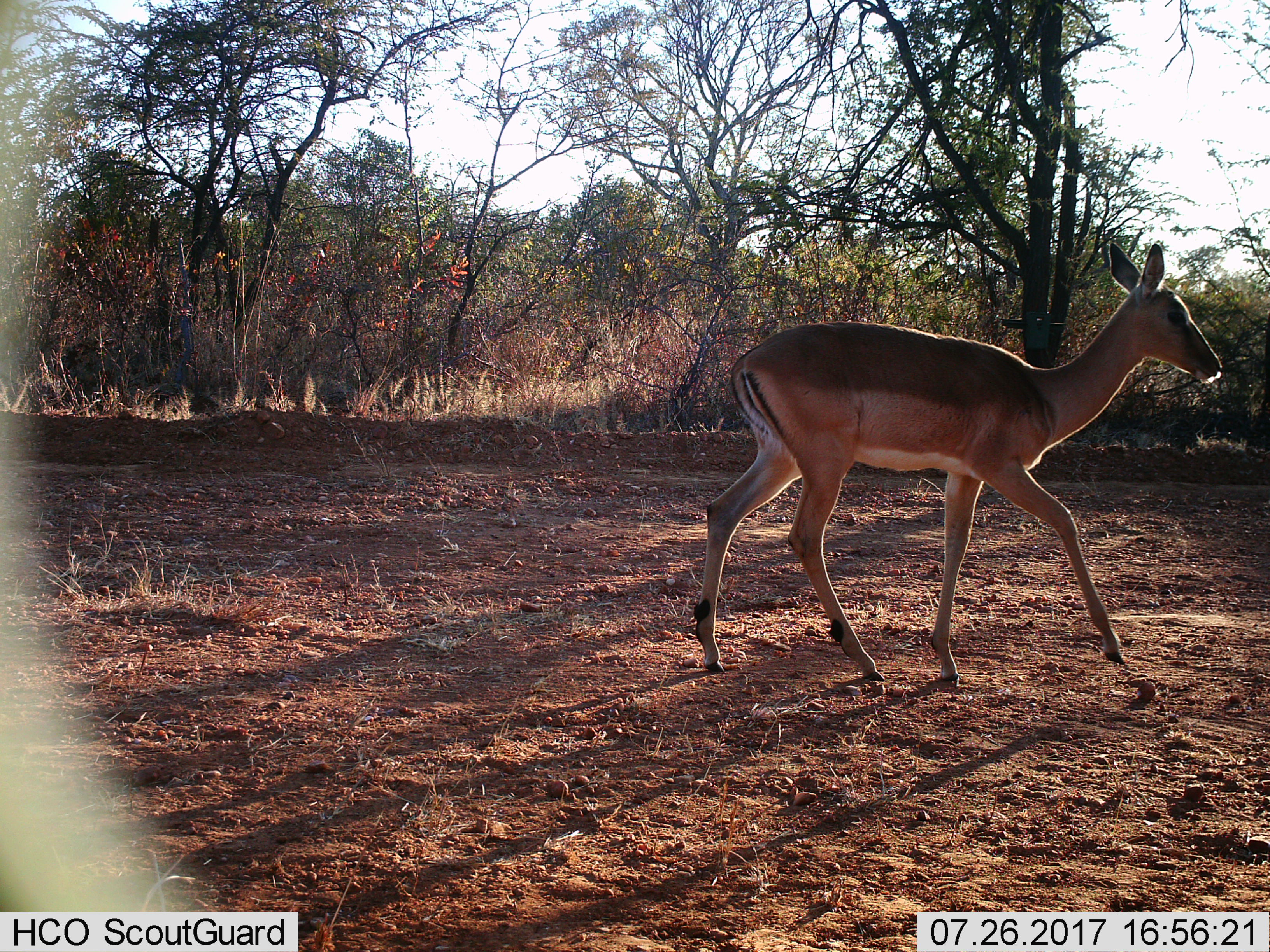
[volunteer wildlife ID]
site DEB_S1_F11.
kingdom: Animalia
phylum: Chordata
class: Mammalia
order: Artiodactyla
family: Bovidae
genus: Aepyceros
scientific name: Aepyceros melampus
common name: impala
Impala (Aepyceros melampus), count 1. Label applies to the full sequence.